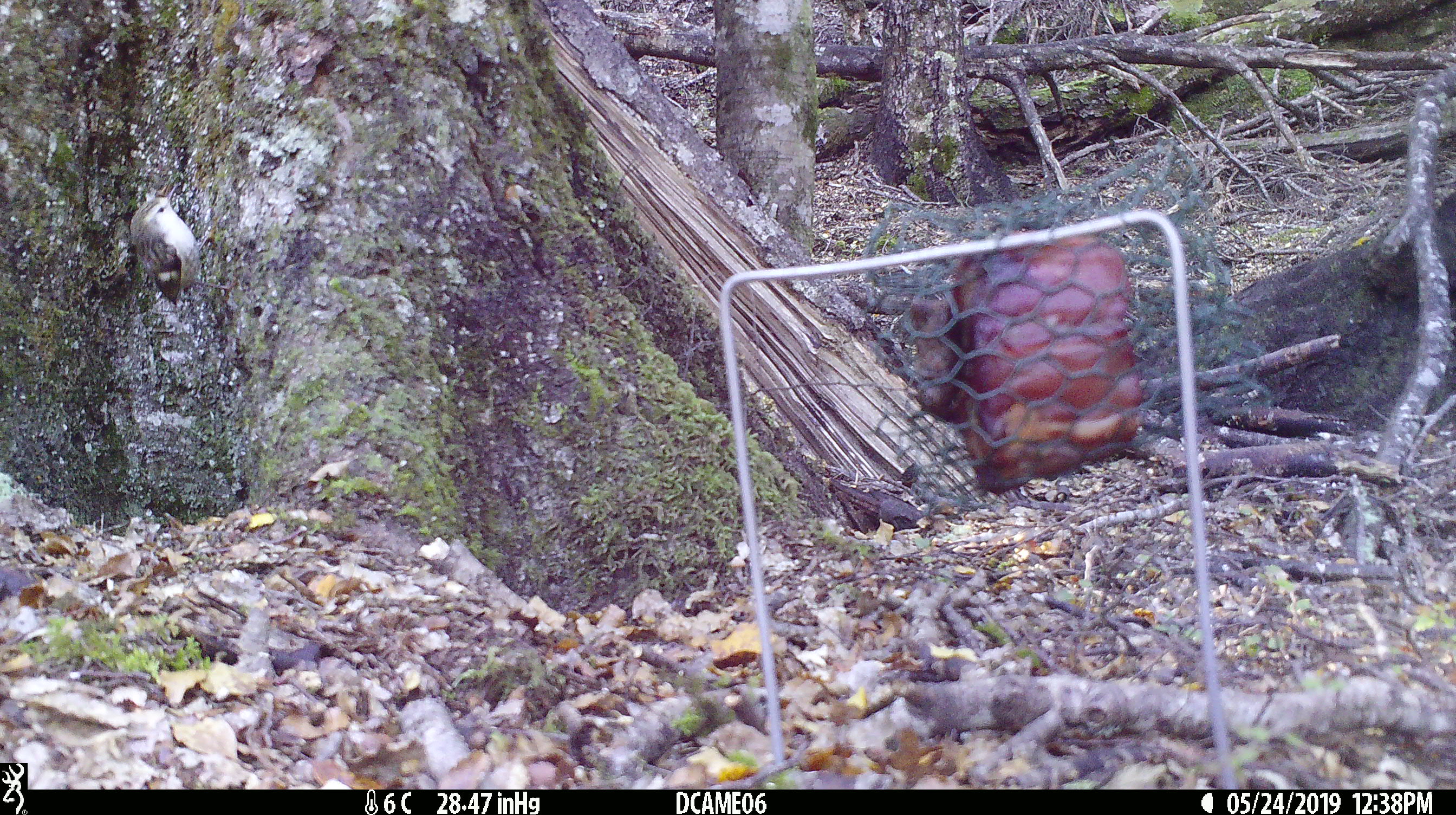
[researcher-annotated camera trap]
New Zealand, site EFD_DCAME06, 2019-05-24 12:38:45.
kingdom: Animalia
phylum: Chordata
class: Aves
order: Passeriformes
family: Acanthisittidae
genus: Acanthisitta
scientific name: Acanthisitta chloris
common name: rifleman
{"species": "rifleman (Acanthisitta chloris)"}